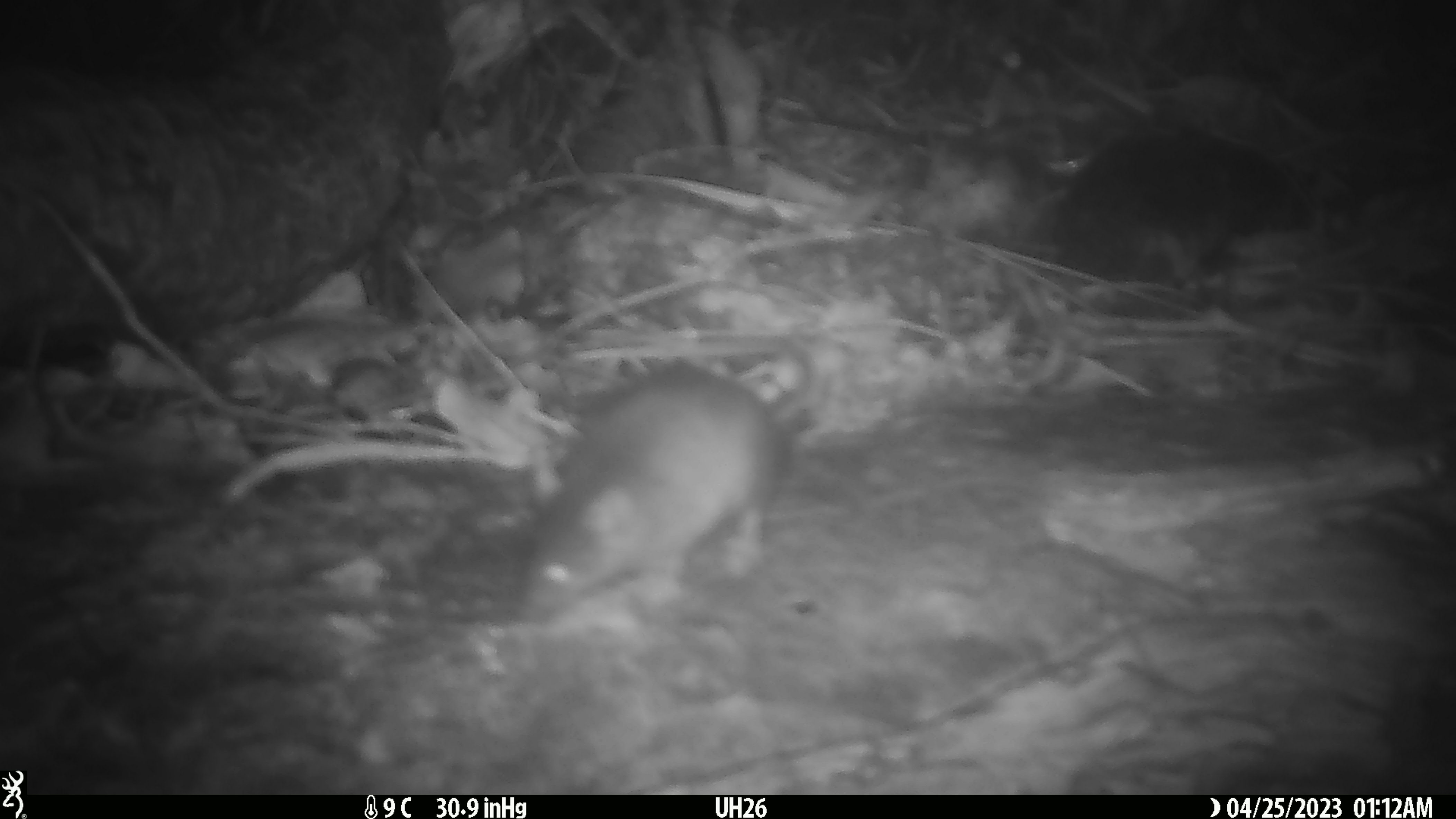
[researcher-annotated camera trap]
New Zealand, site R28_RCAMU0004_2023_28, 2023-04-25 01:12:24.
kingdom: Animalia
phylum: Chordata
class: Mammalia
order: Rodentia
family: Muridae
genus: Mus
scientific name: Mus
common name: mouse